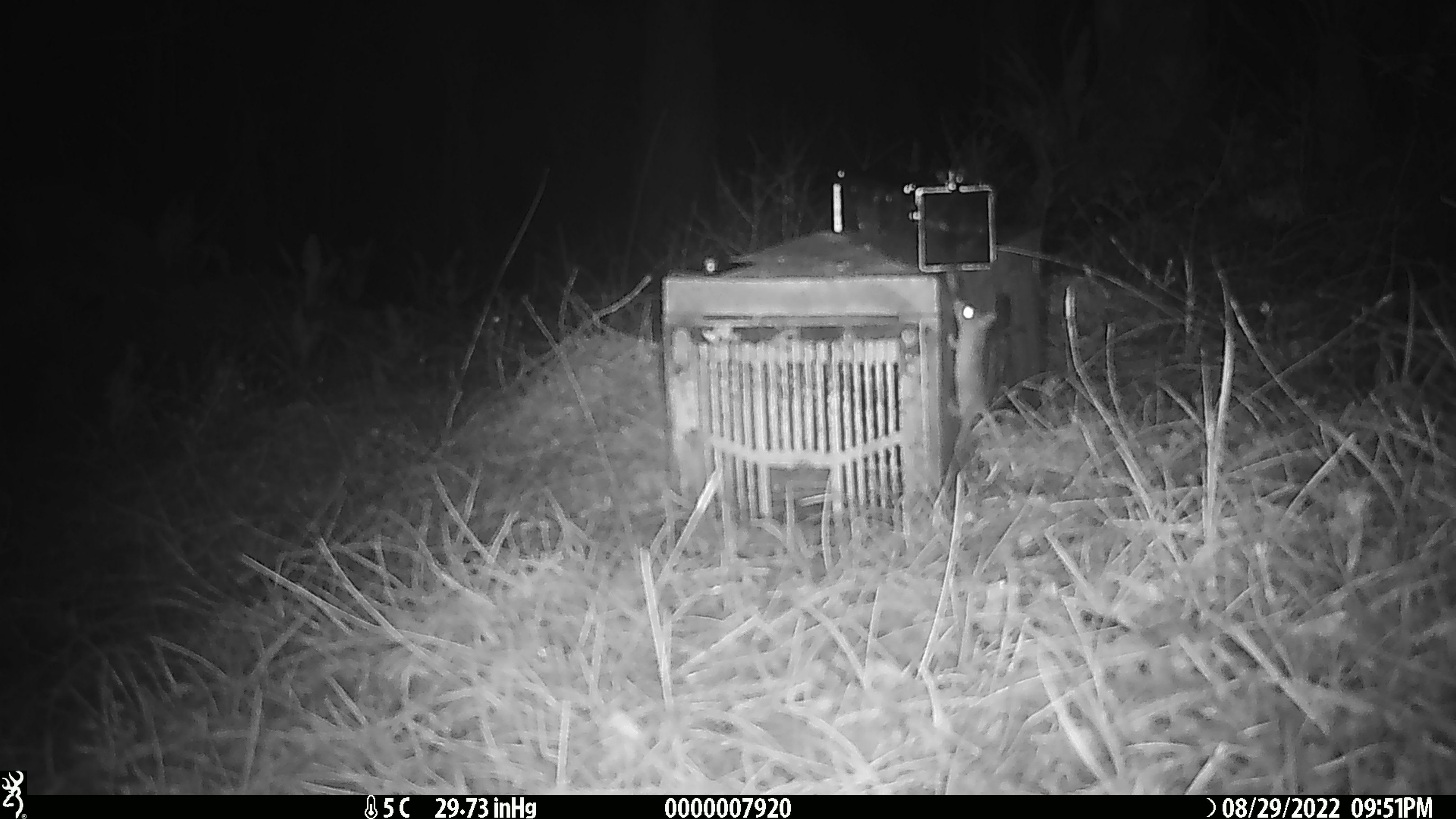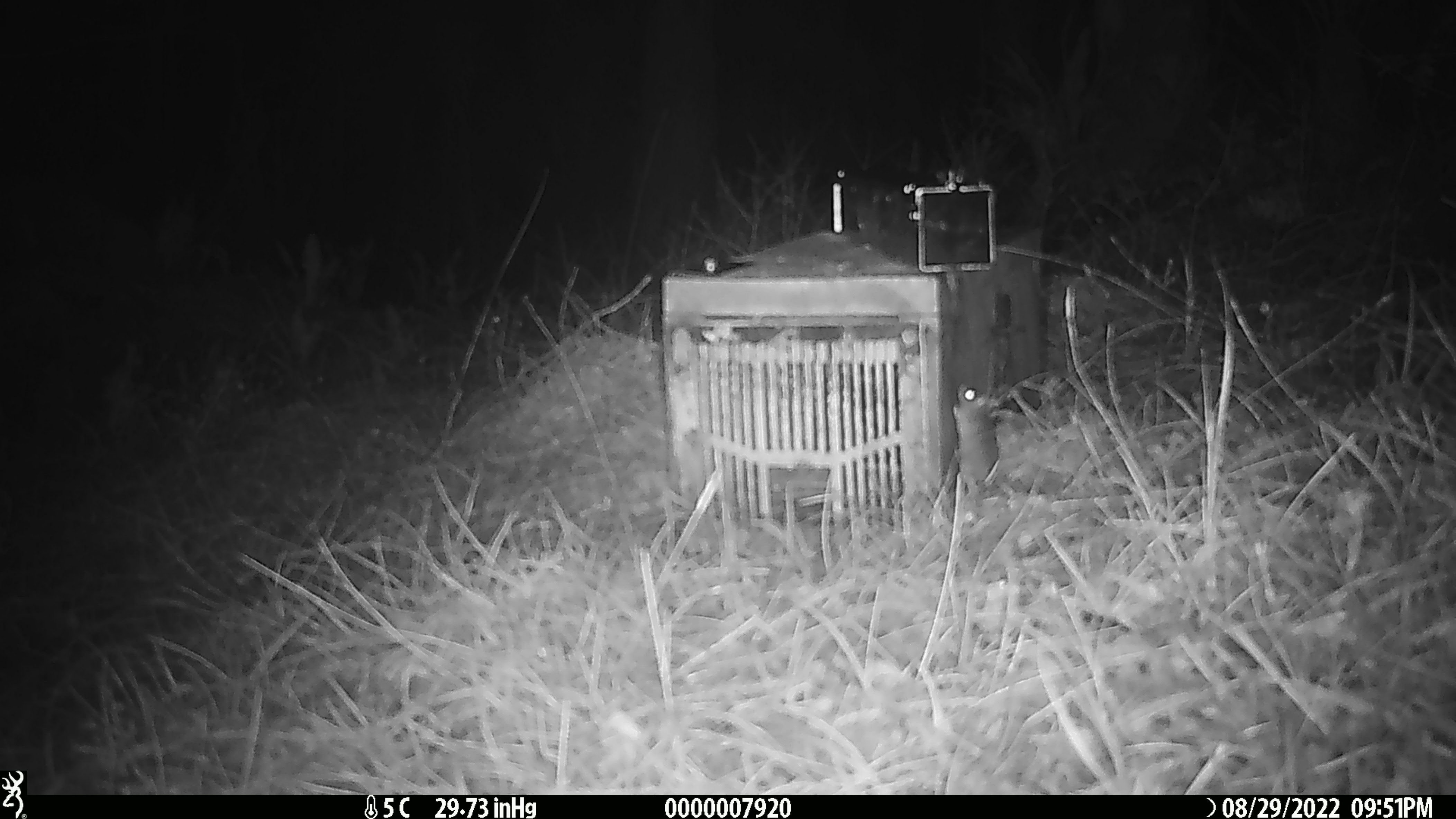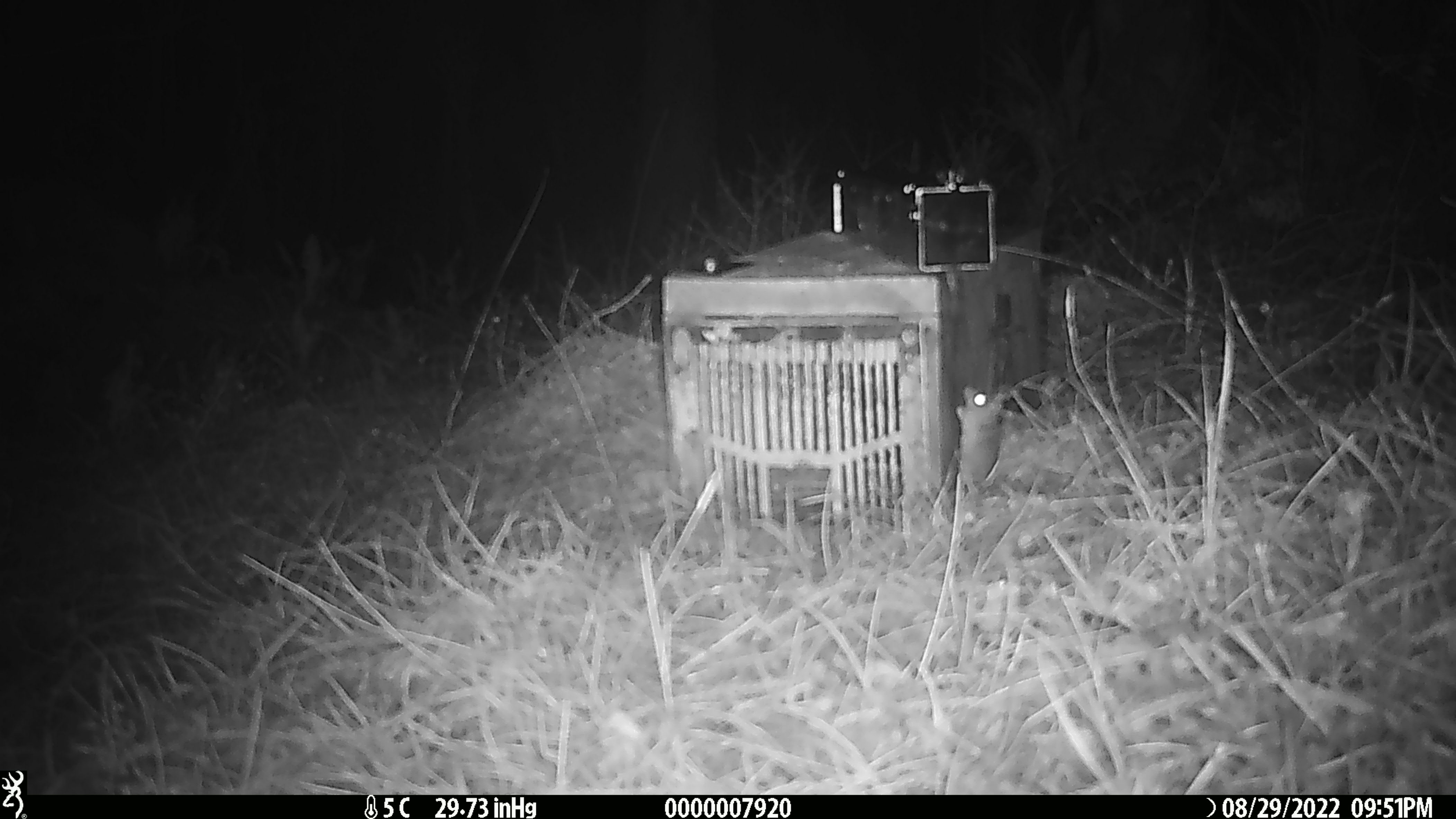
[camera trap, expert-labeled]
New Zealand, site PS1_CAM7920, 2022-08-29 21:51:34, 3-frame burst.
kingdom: Animalia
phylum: Chordata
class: Mammalia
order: Rodentia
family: Muridae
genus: Mus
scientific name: Mus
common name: mouse